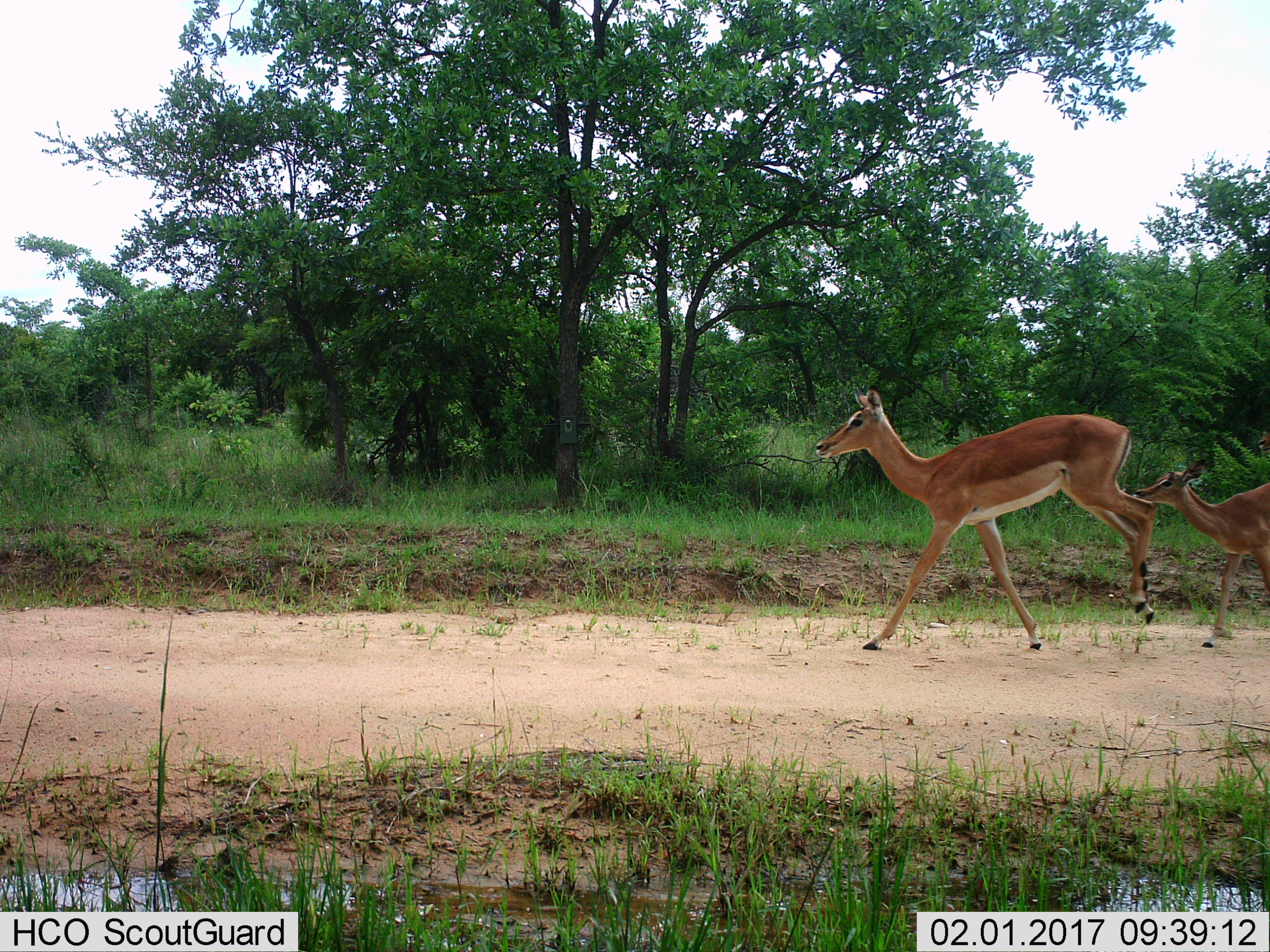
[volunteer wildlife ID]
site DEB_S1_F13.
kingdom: Animalia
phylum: Chordata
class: Mammalia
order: Artiodactyla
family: Bovidae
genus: Aepyceros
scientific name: Aepyceros melampus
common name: impala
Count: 2.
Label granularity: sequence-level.